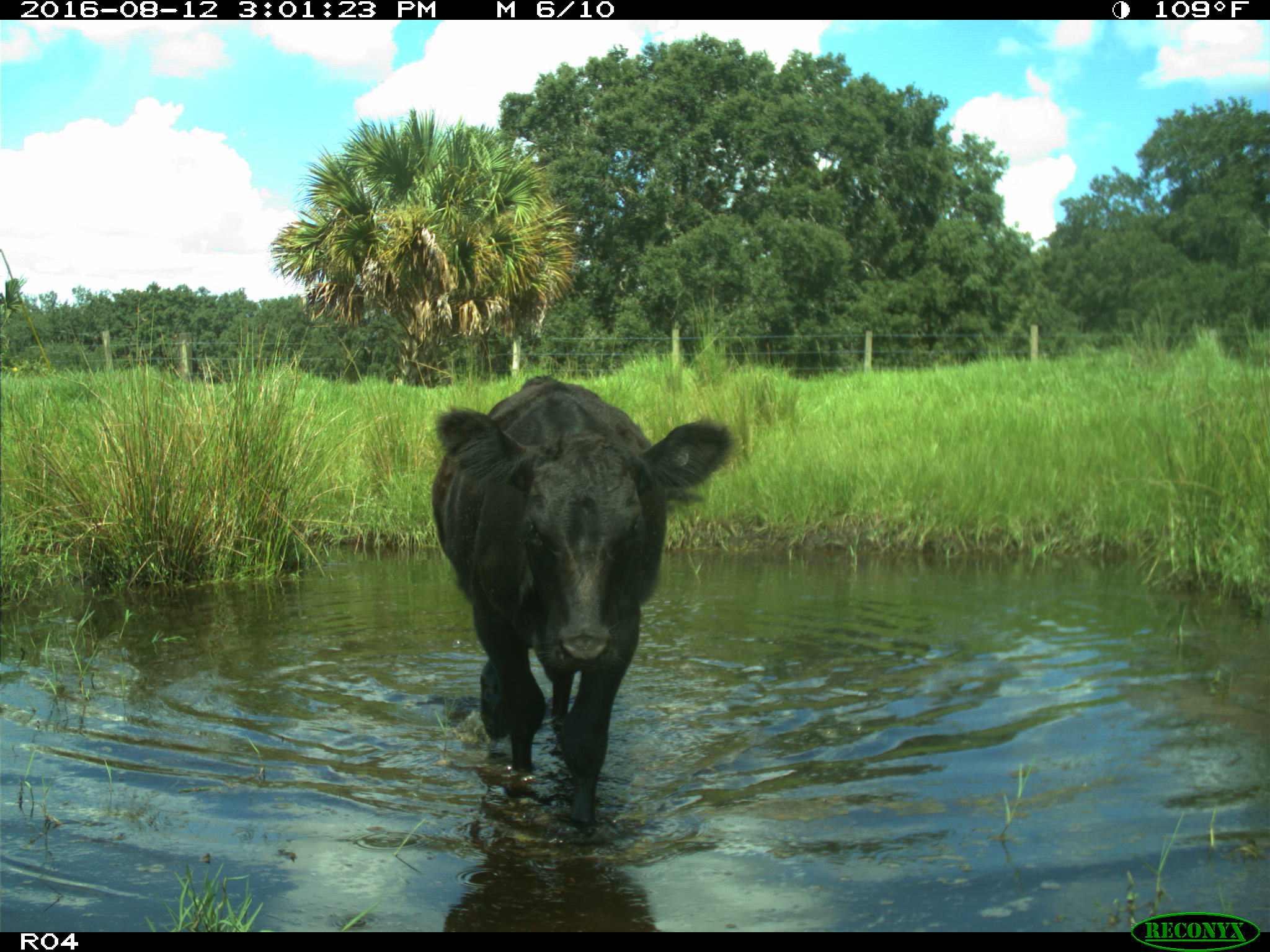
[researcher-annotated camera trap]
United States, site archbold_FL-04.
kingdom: Animalia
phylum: Chordata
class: Mammalia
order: Artiodactyla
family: Bovidae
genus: Bos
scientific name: Bos taurus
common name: domestic cow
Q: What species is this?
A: Bos taurus (domestic cow).